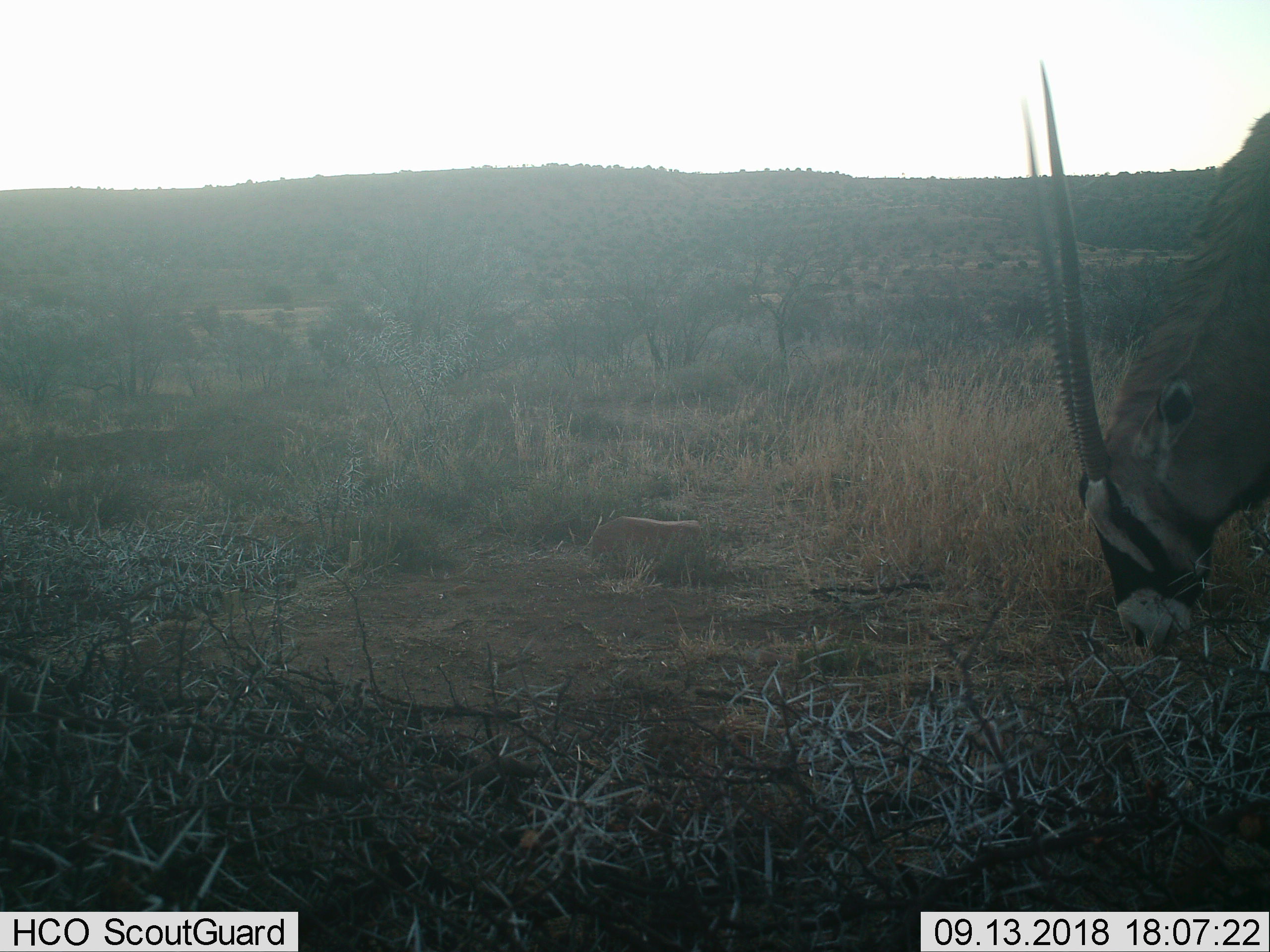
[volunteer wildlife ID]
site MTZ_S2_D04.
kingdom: Animalia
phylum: Chordata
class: Mammalia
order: Artiodactyla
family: Bovidae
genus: Oryx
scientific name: Oryx gazella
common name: gemsbok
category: oryx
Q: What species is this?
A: Oryx (gemsbok) (Oryx gazella).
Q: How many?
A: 1.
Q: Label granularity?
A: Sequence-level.